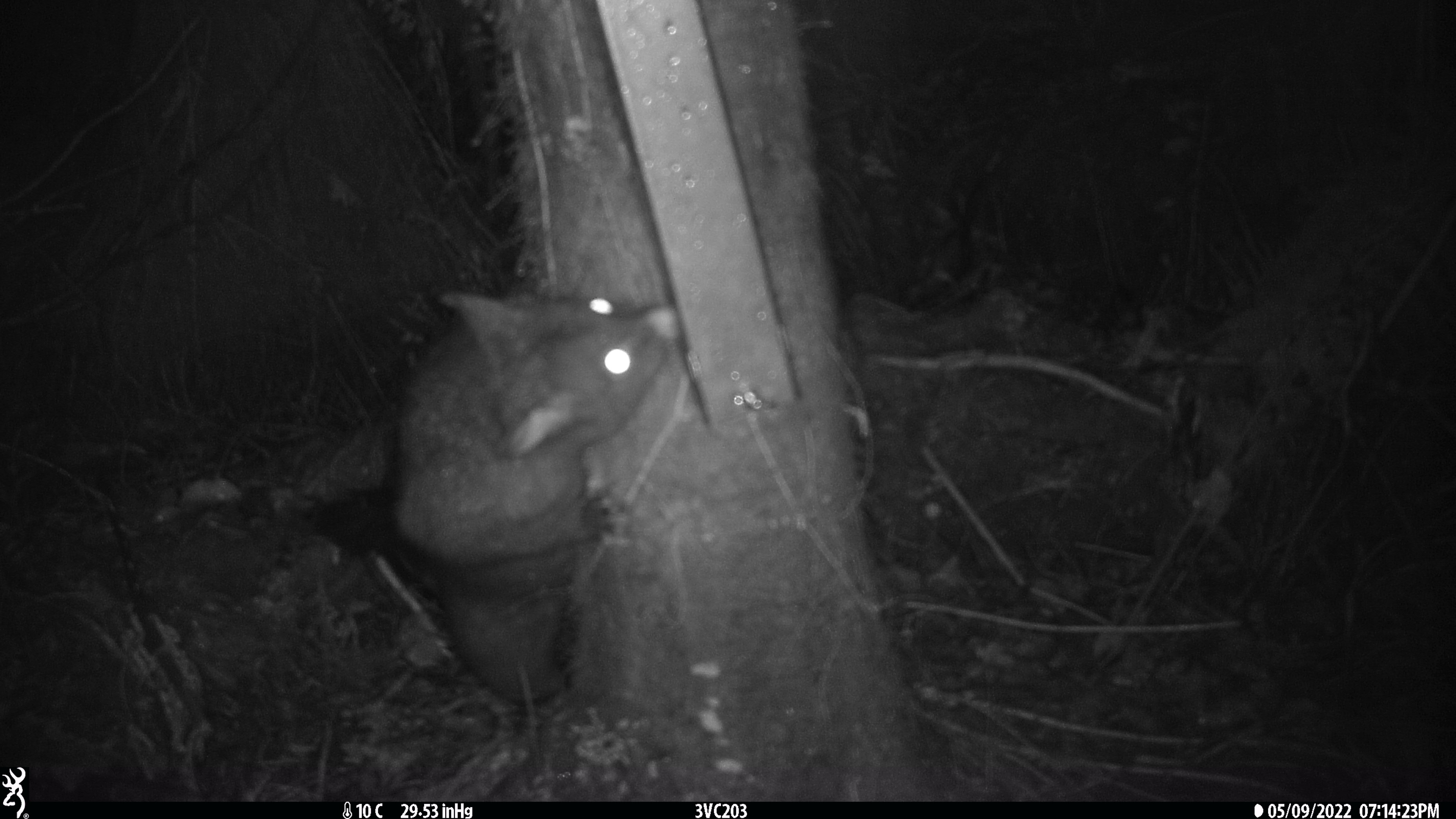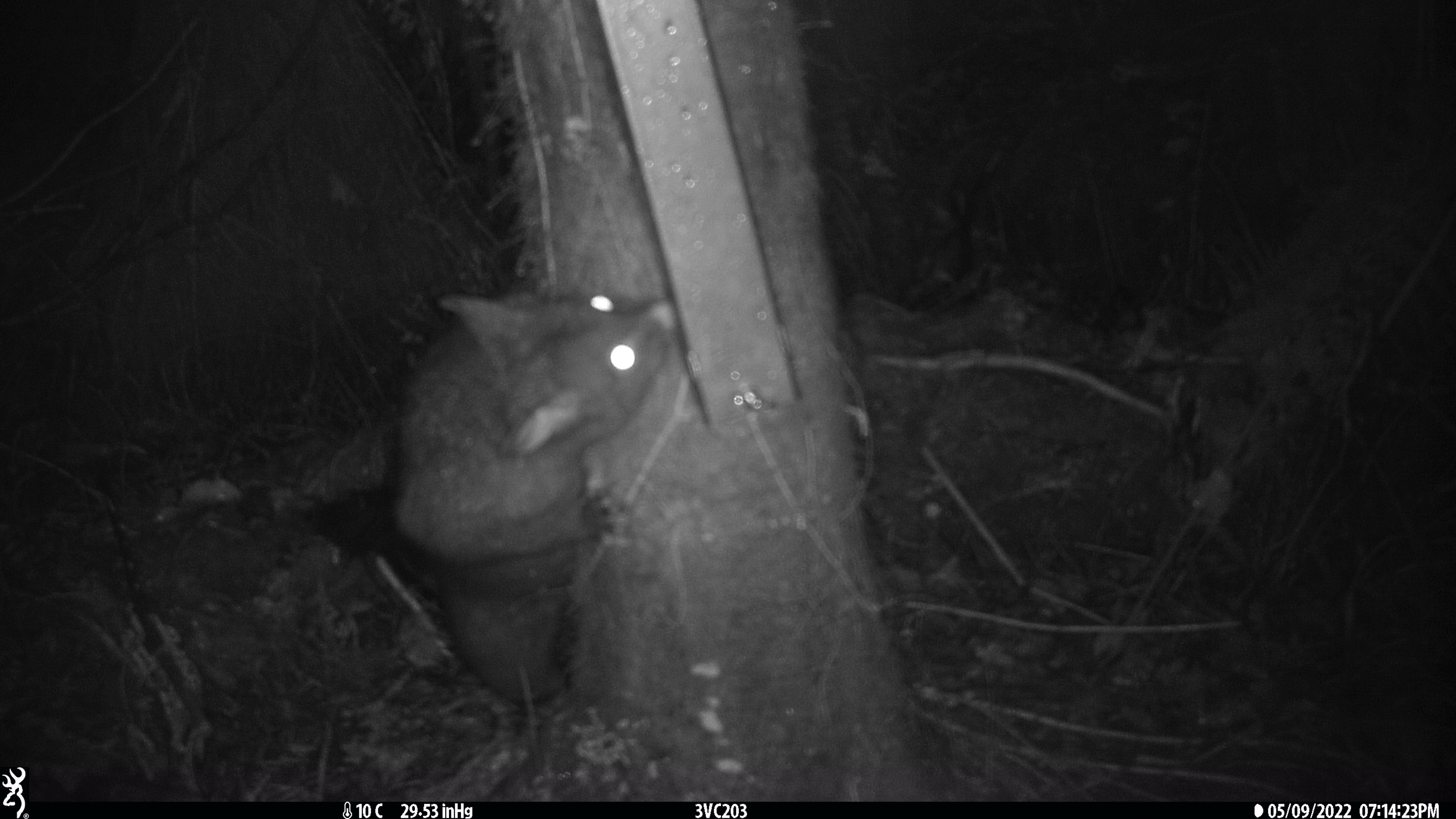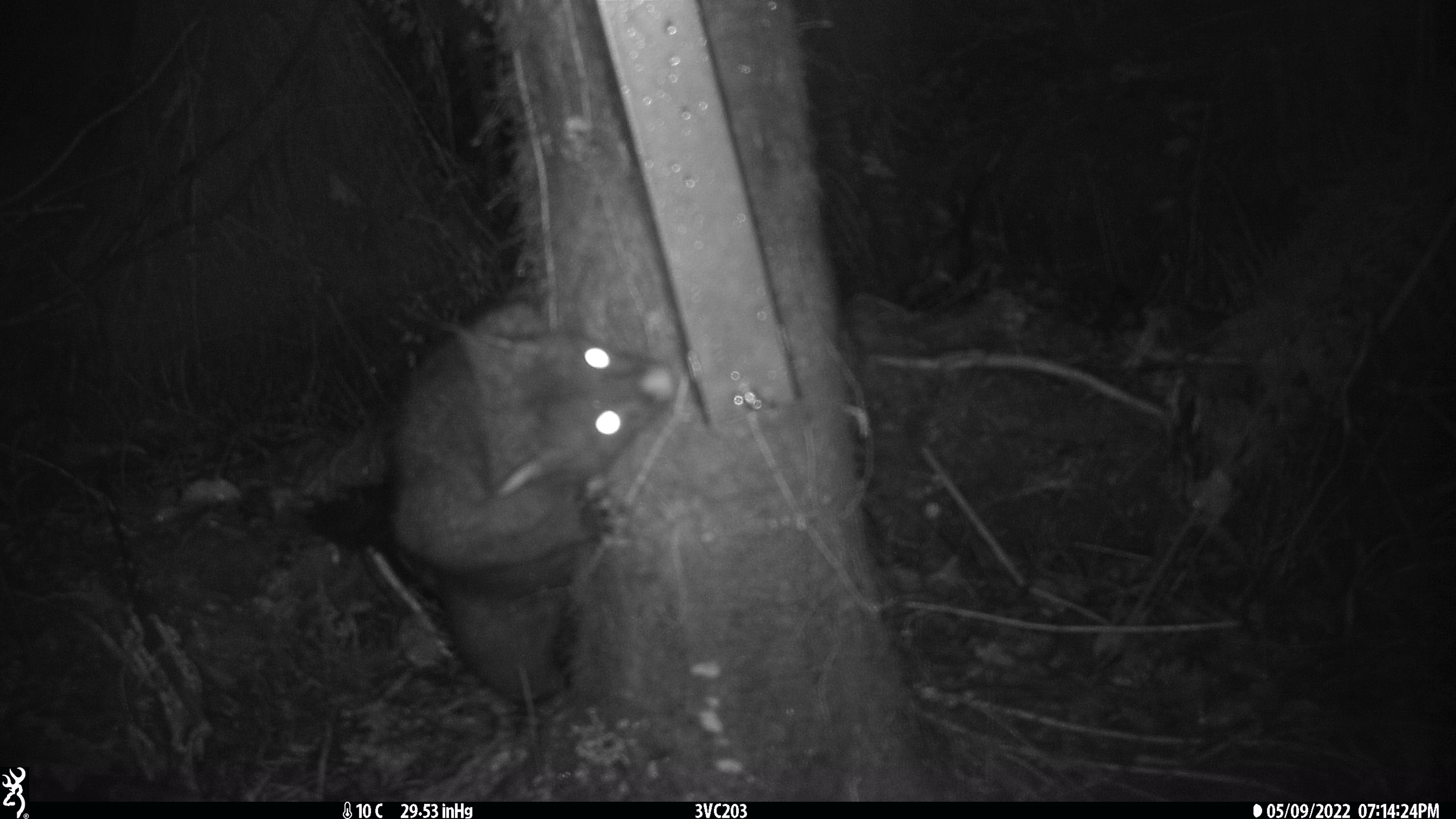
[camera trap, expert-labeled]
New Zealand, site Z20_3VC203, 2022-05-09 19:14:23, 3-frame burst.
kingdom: Animalia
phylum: Chordata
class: Mammalia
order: Diprotodontia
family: Phalangeridae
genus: Trichosurus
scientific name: Trichosurus vulpecula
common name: common brushtail possum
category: possum